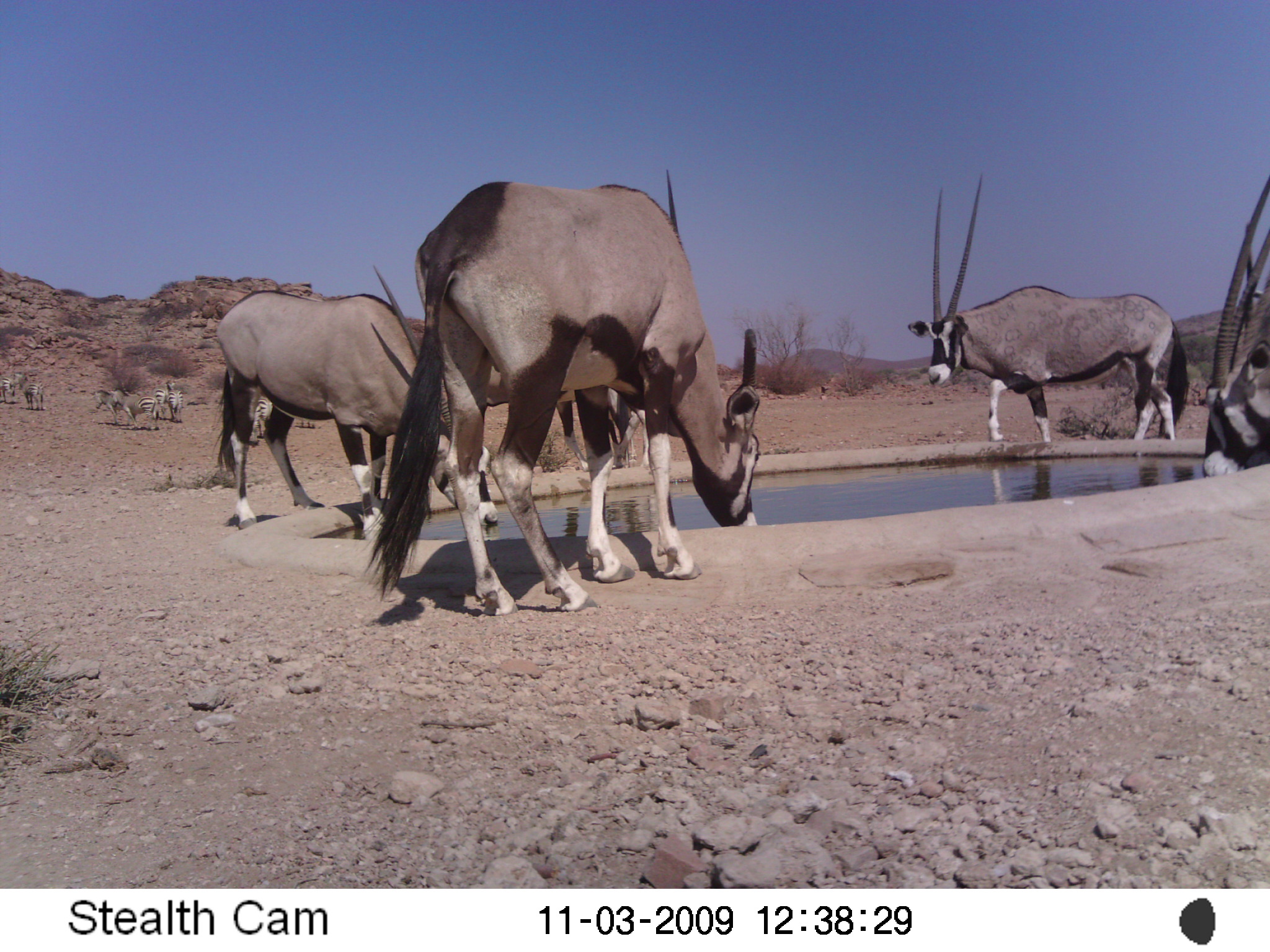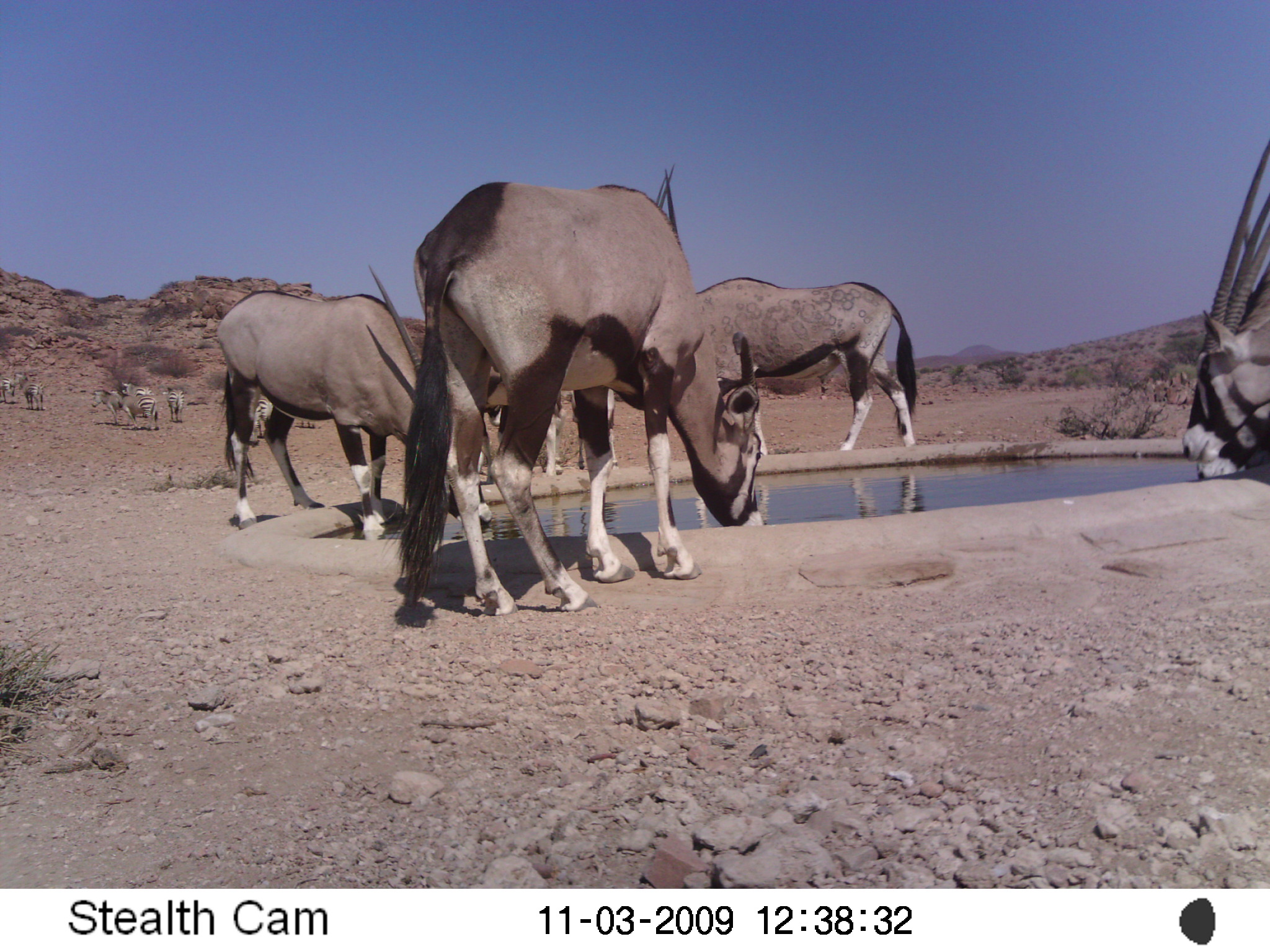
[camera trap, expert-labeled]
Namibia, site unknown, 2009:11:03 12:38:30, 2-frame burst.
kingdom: Animalia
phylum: Chordata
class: Mammalia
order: Artiodactyla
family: Bovidae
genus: Oryx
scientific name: Oryx gazella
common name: gemsbok